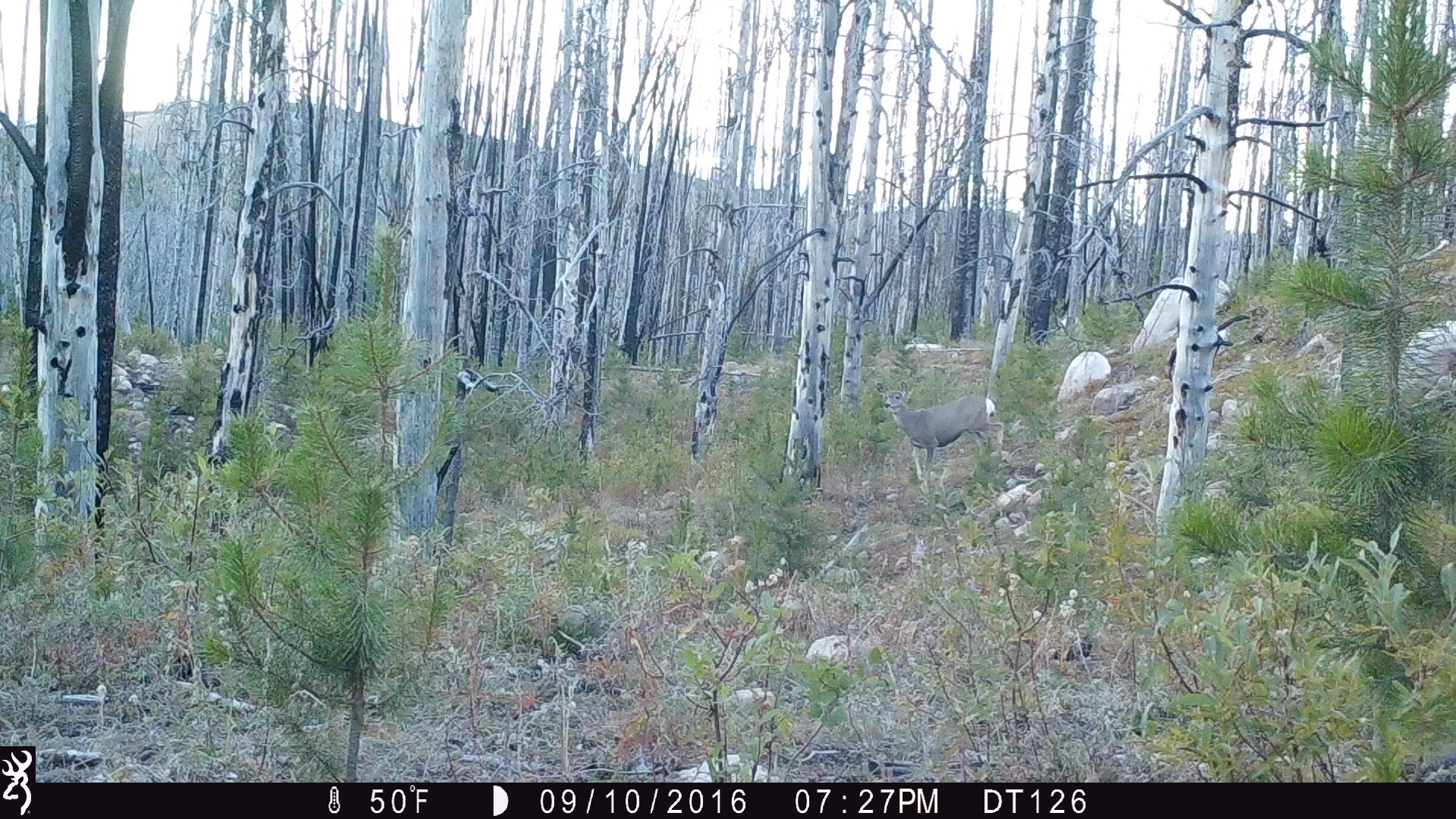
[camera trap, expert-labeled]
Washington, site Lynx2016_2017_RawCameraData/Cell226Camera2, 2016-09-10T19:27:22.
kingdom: Animalia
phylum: Chordata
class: Mammalia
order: Artiodactyla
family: Cervidae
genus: Odocoileus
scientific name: Odocoileus hemionus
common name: mule deer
Odocoileus hemionus (mule deer). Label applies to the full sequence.